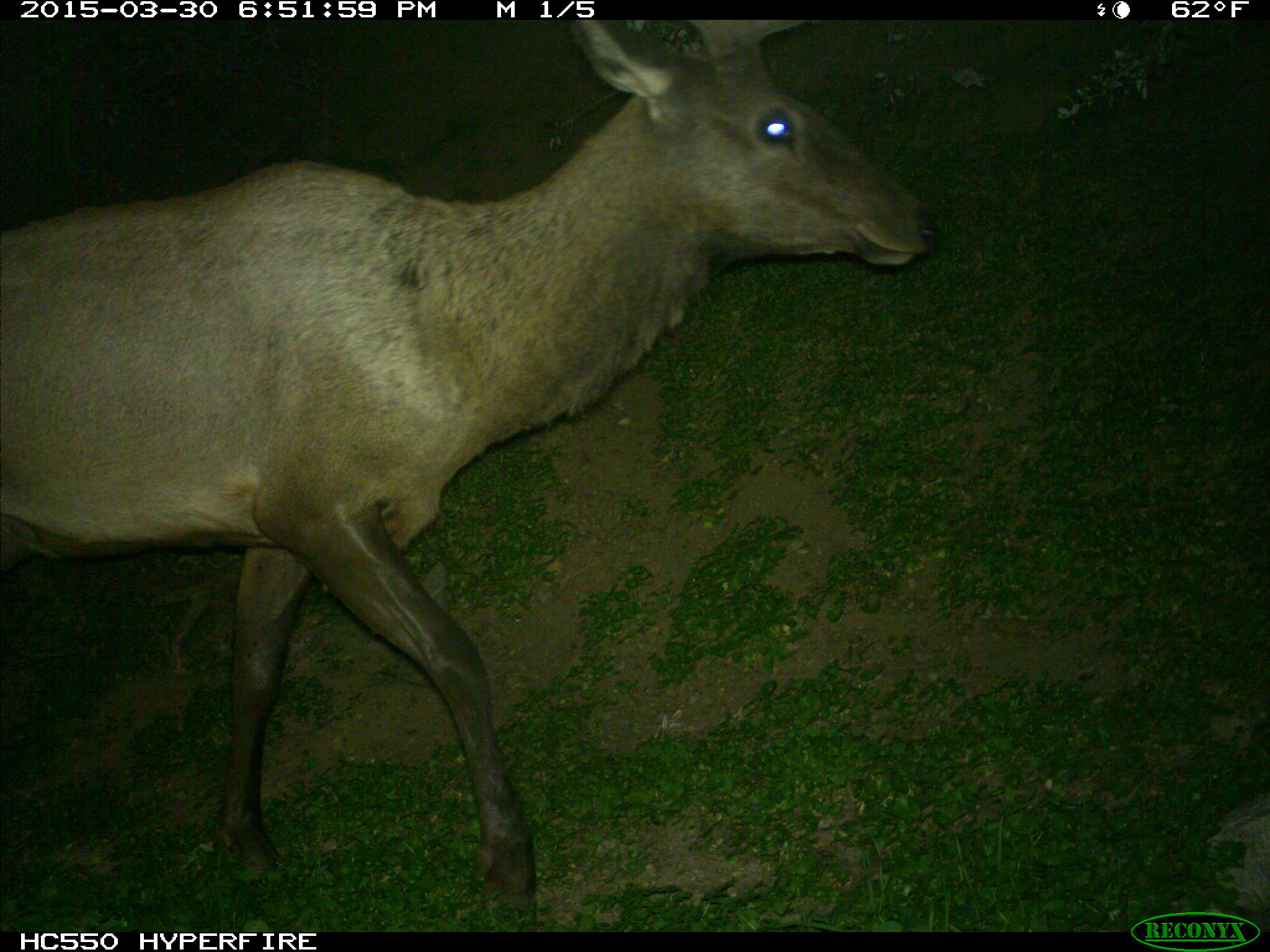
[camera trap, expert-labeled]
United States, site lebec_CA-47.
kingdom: Animalia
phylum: Chordata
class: Mammalia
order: Artiodactyla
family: Cervidae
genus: Cervus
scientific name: Cervus canadensis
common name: elk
Cervus canadensis (elk).